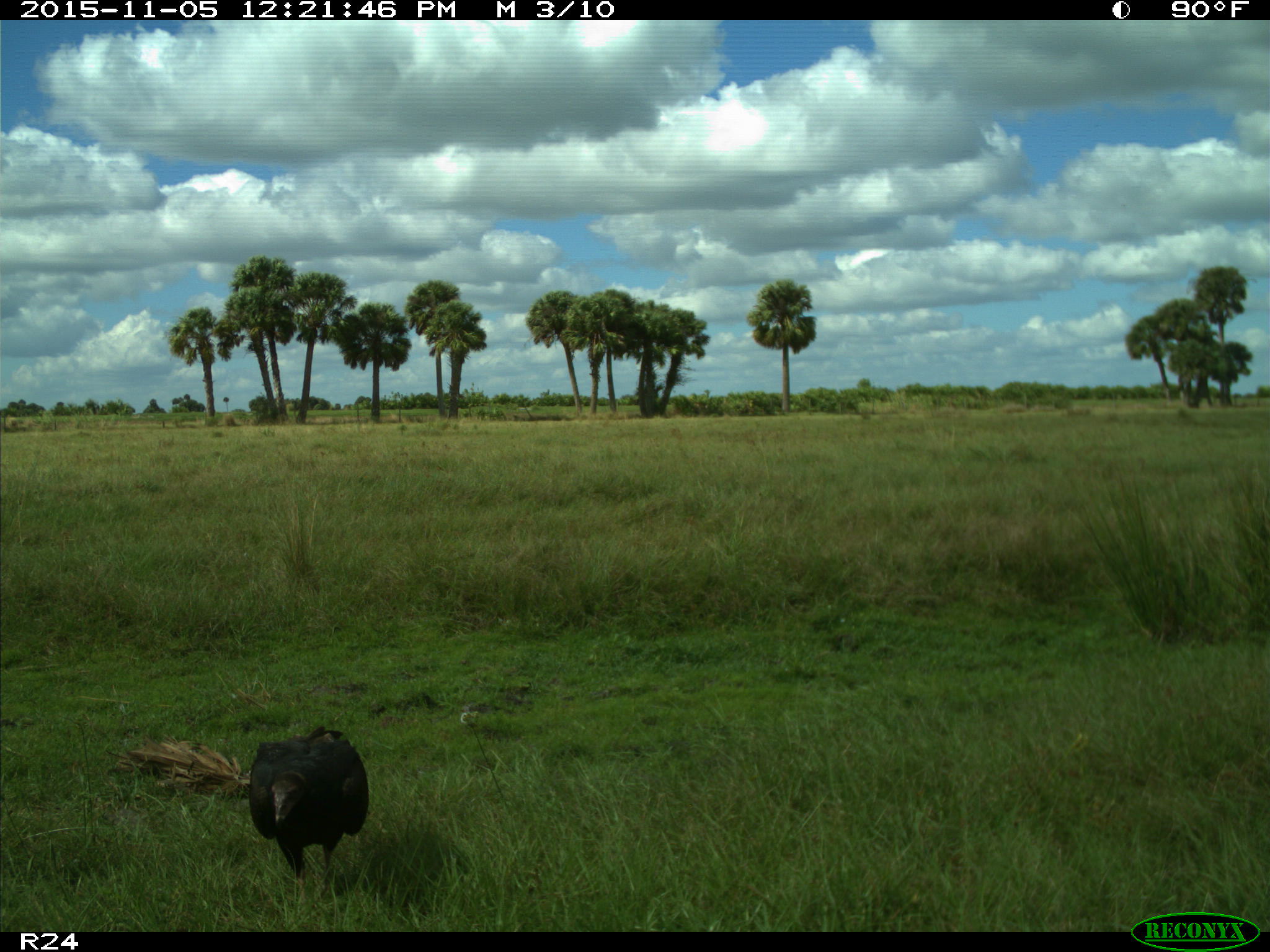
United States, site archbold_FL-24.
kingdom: Animalia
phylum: Chordata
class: Aves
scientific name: Aves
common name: birds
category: unidentified bird